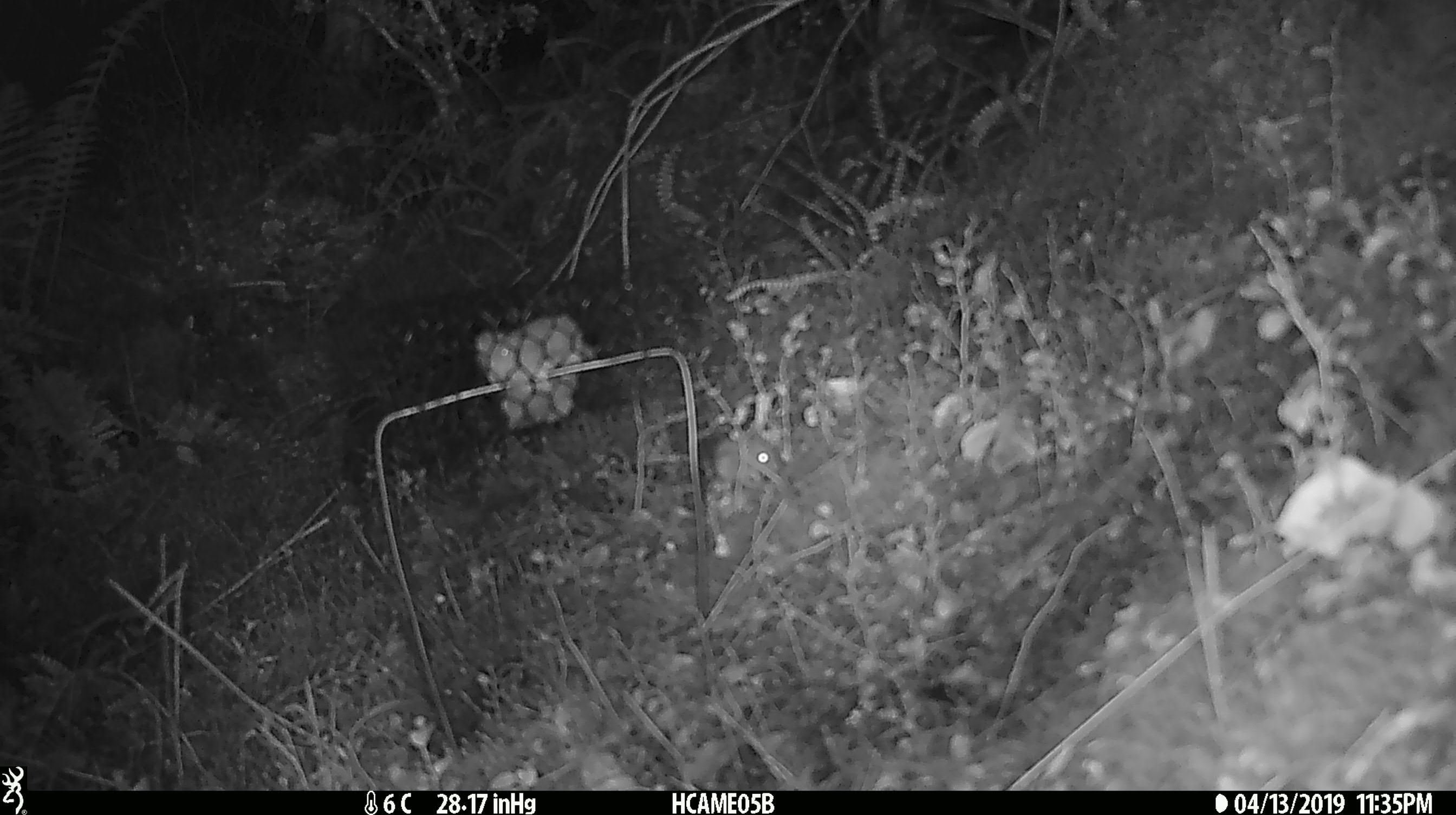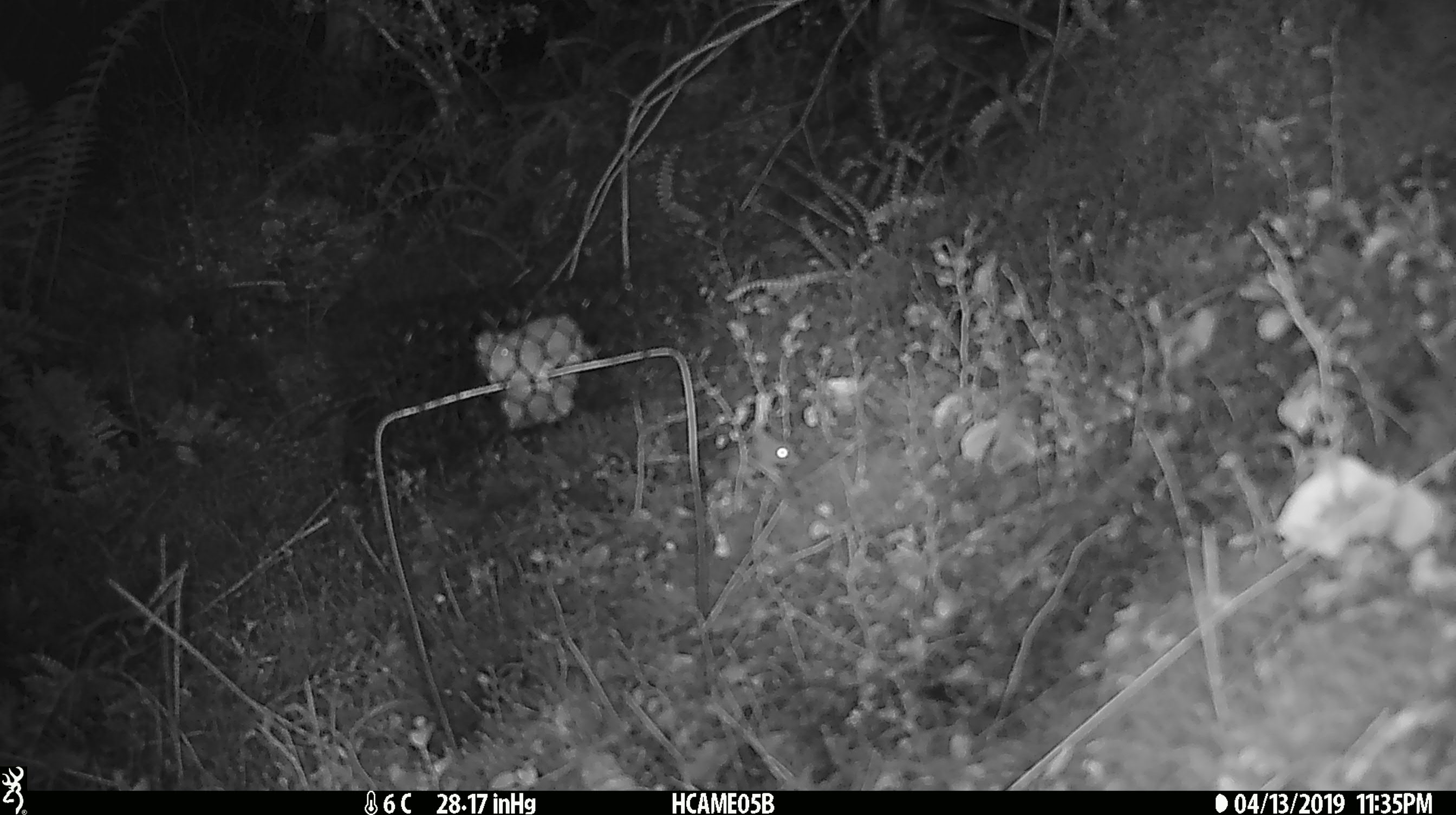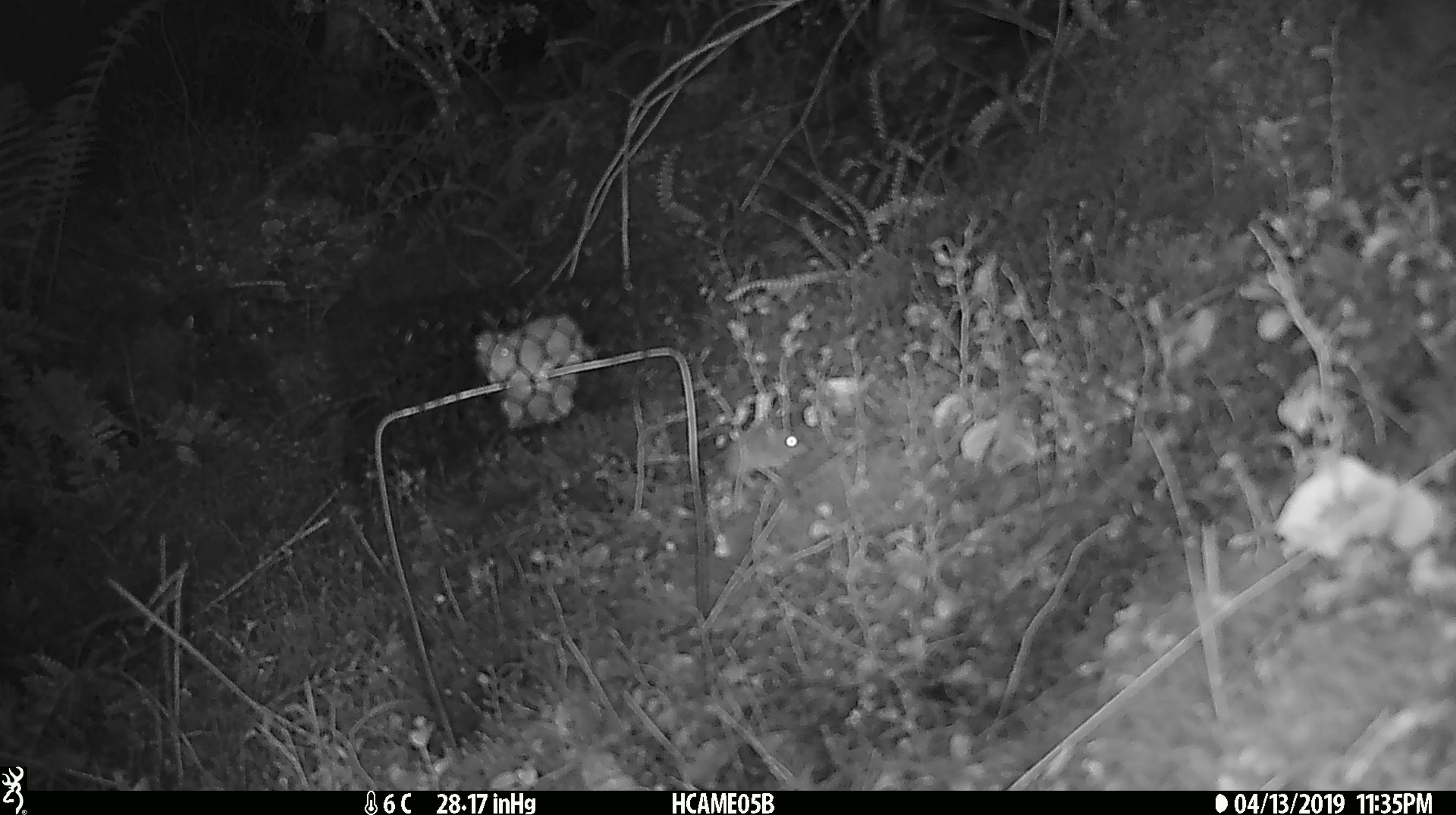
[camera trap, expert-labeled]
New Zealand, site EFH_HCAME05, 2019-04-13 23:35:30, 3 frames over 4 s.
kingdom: Animalia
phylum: Chordata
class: Mammalia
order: Rodentia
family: Muridae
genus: Mus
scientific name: Mus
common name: mouse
Mouse (Mus).